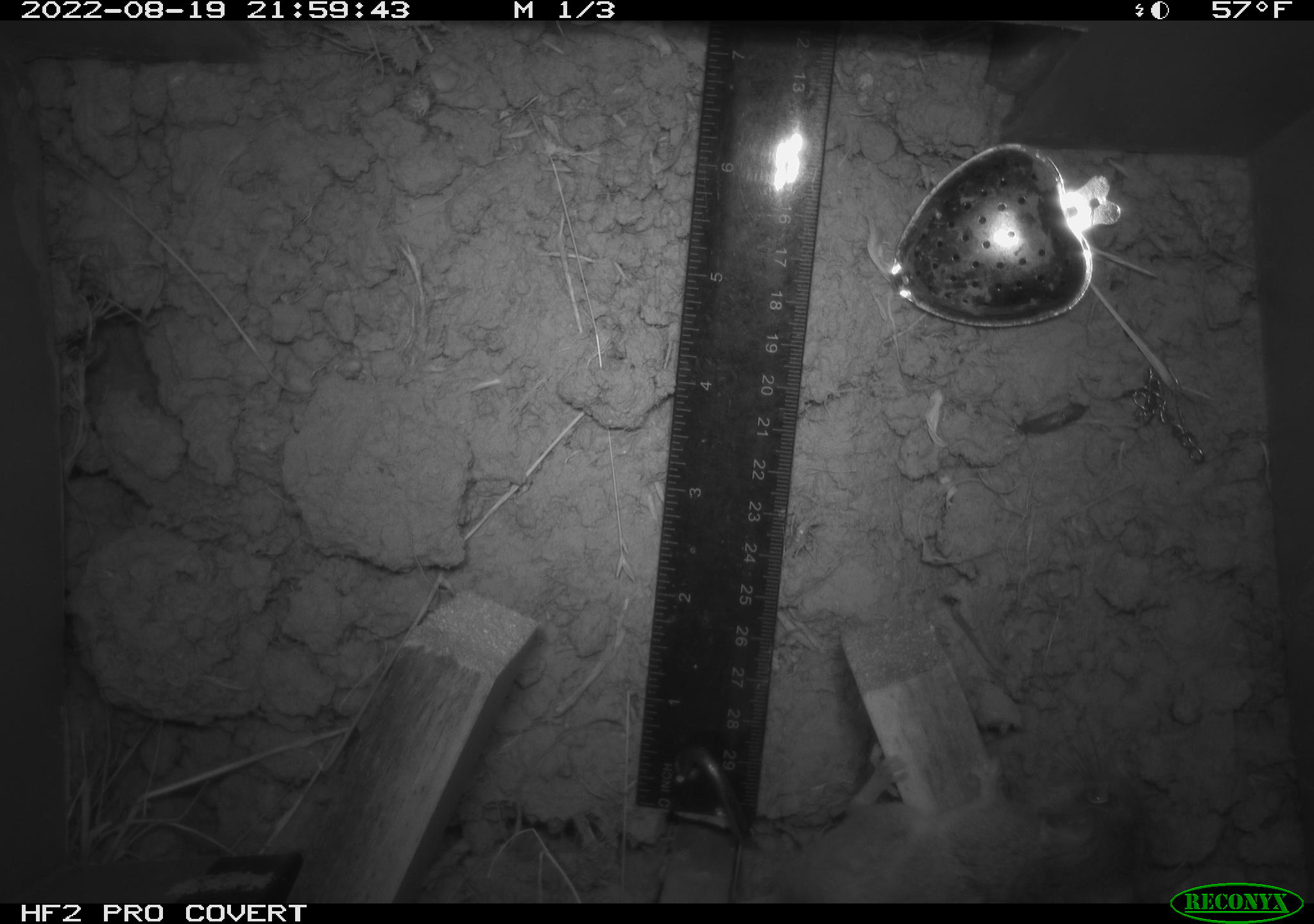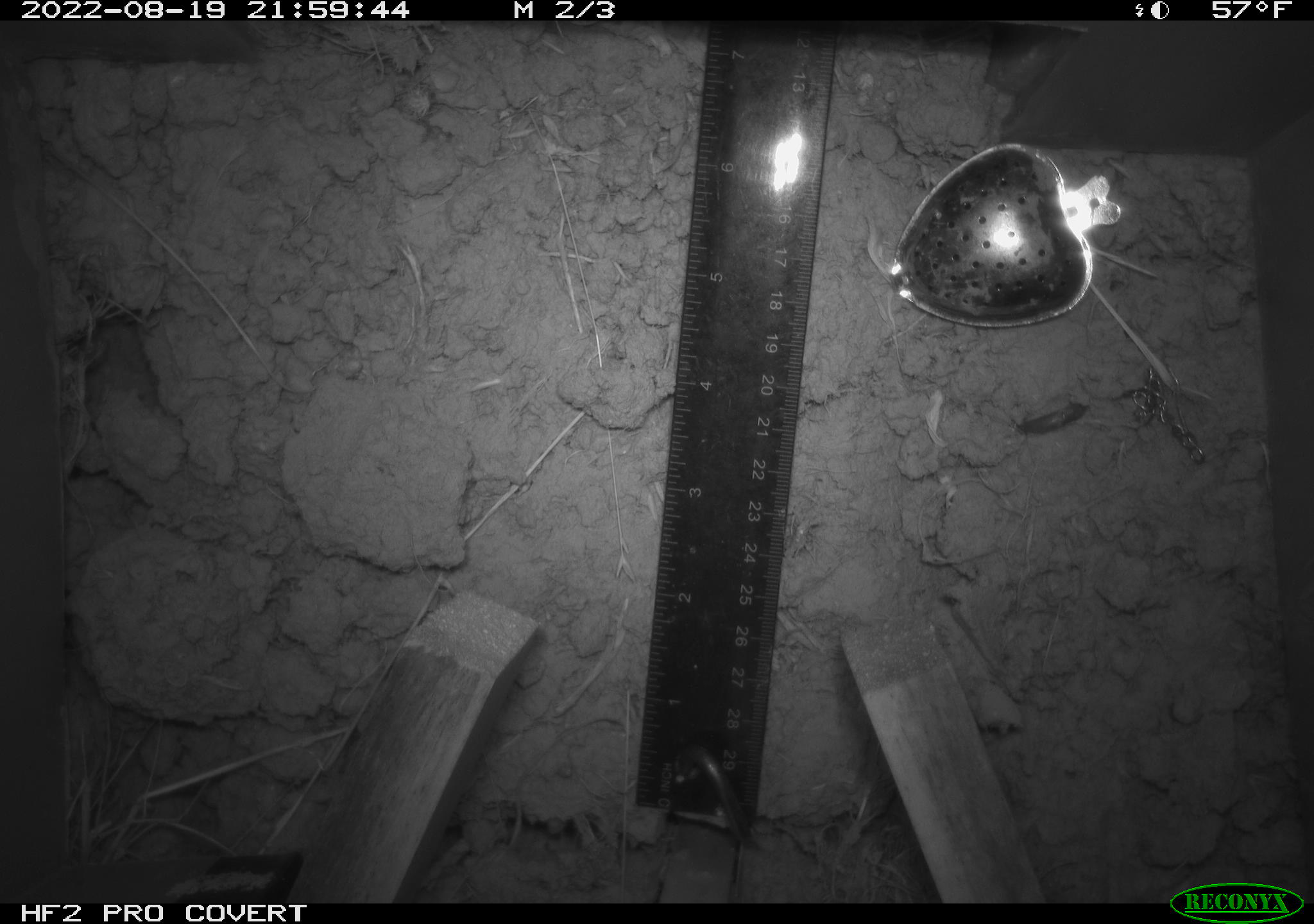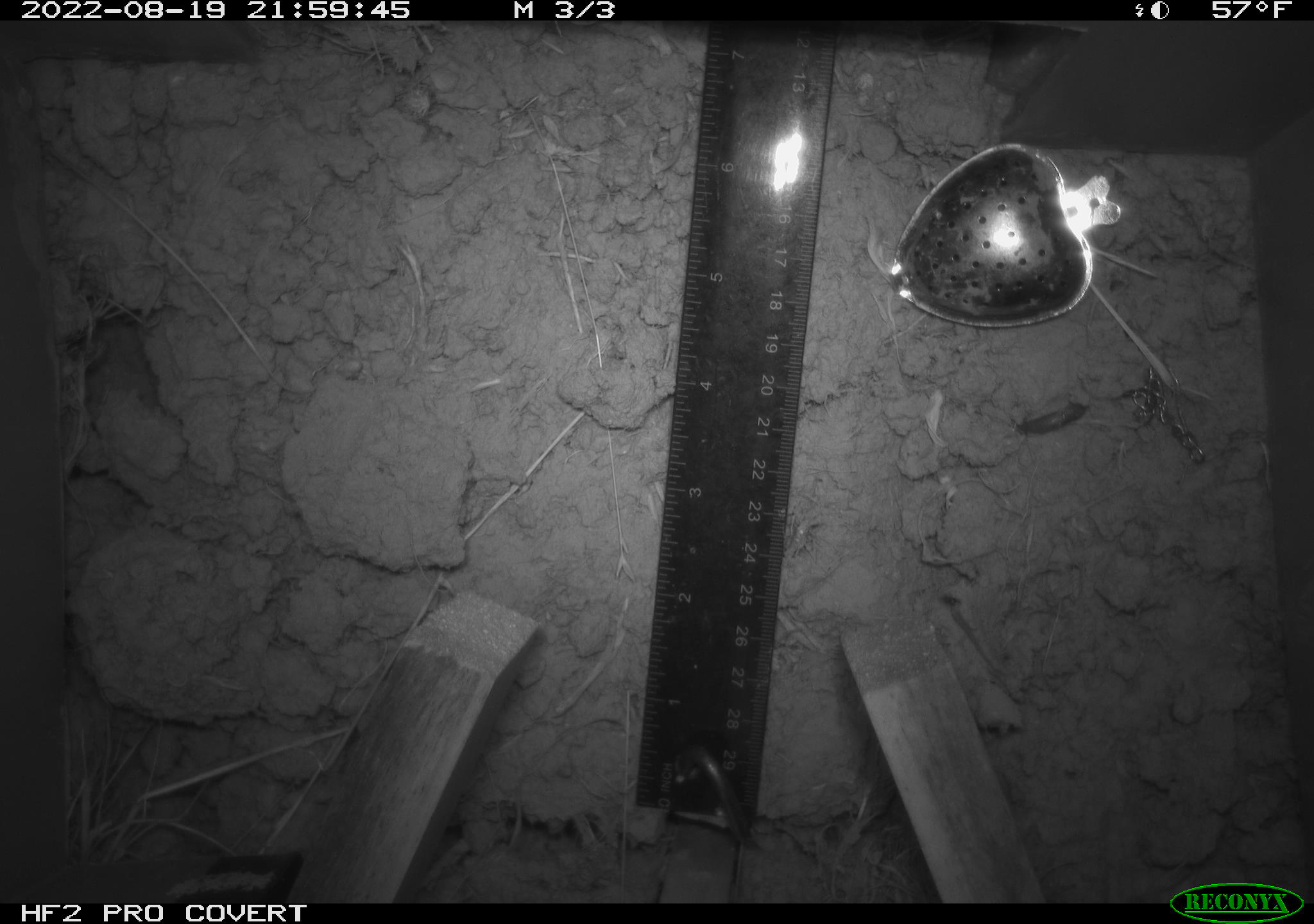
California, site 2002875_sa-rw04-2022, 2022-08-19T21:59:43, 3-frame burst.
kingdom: Animalia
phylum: Chordata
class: Mammalia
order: Rodentia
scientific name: Rodentia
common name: mouse species